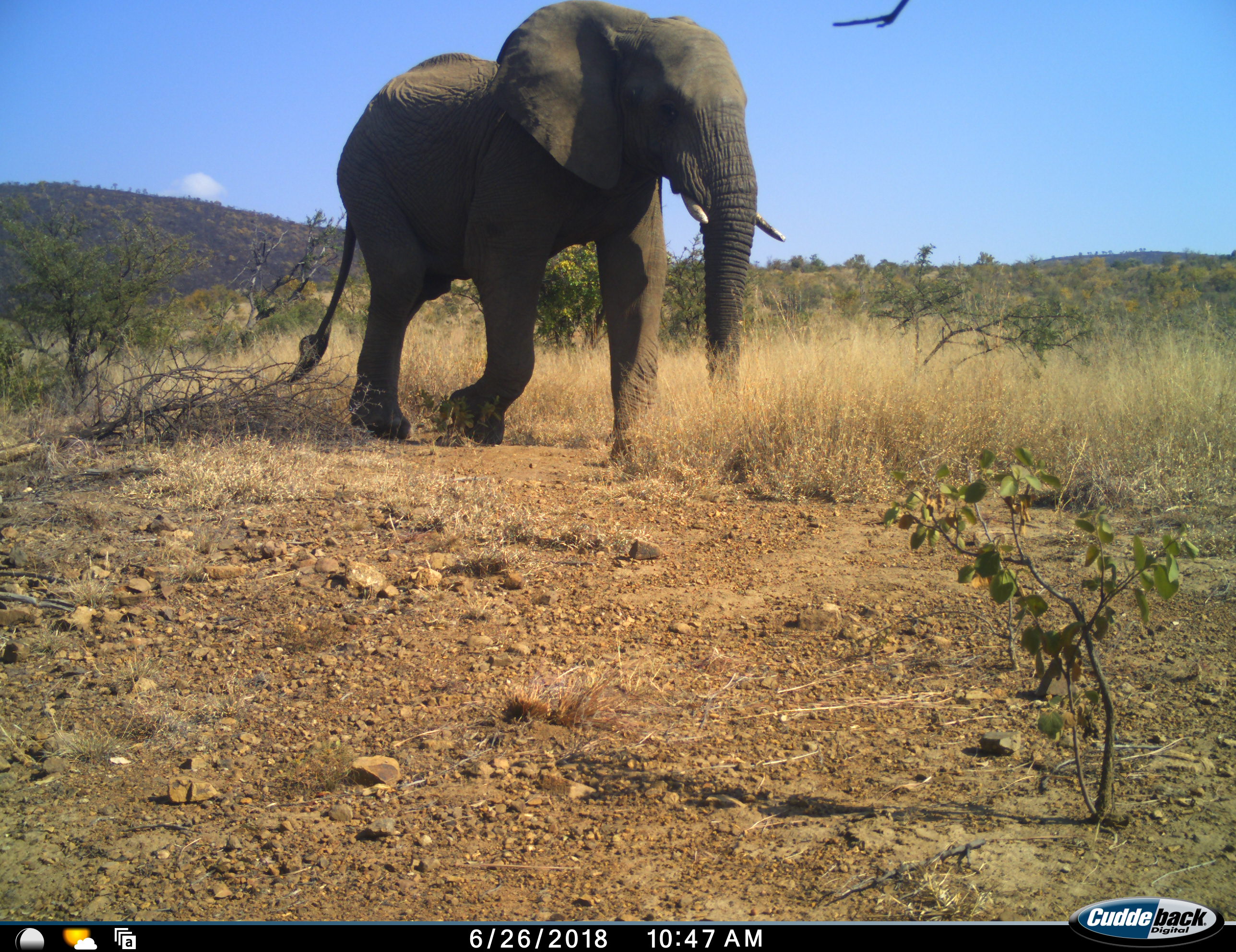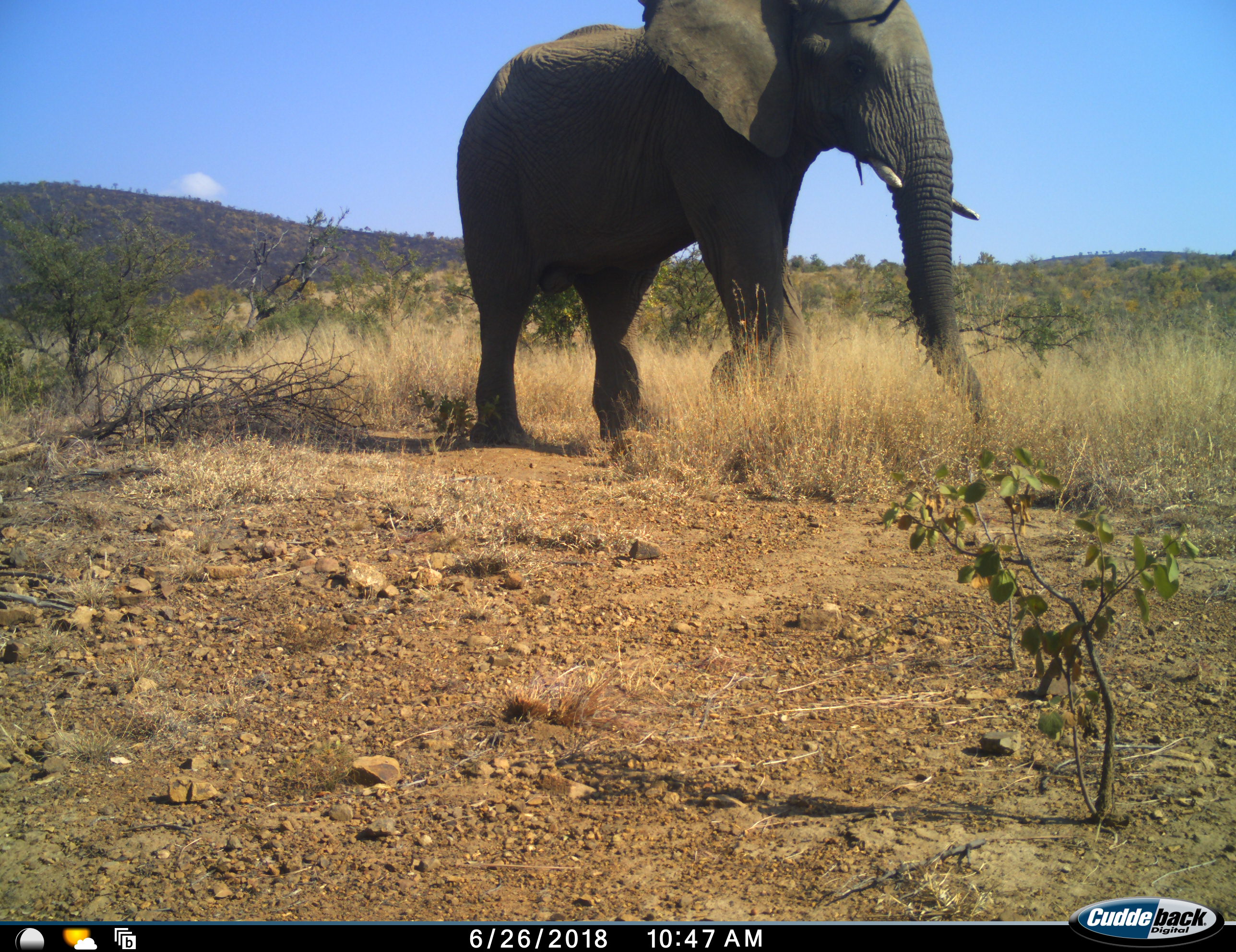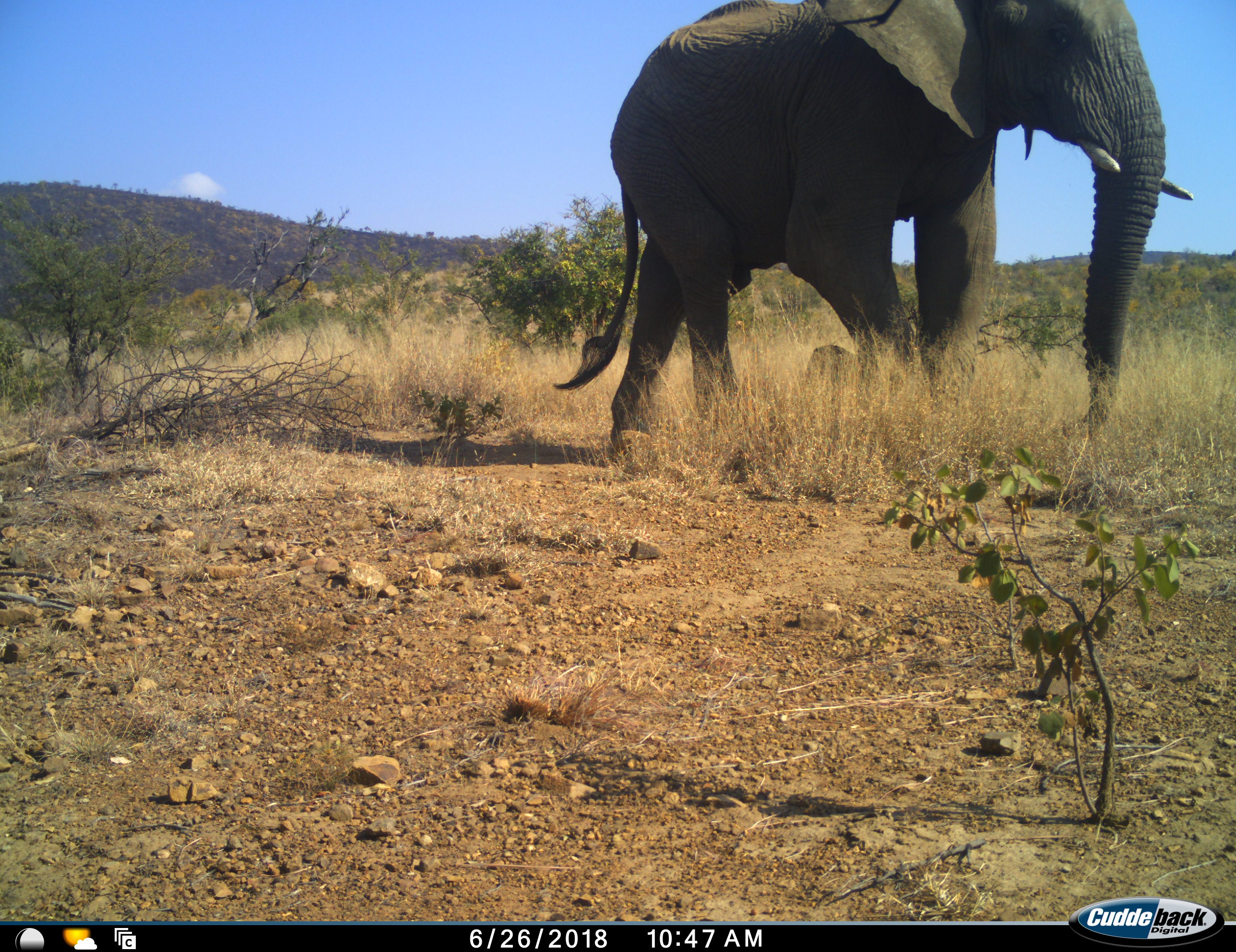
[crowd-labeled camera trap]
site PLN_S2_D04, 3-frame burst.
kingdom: Animalia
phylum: Chordata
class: Mammalia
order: Proboscidea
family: Elephantidae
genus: Loxodonta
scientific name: Loxodonta africana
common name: african bush elephant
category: elephant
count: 1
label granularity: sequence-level